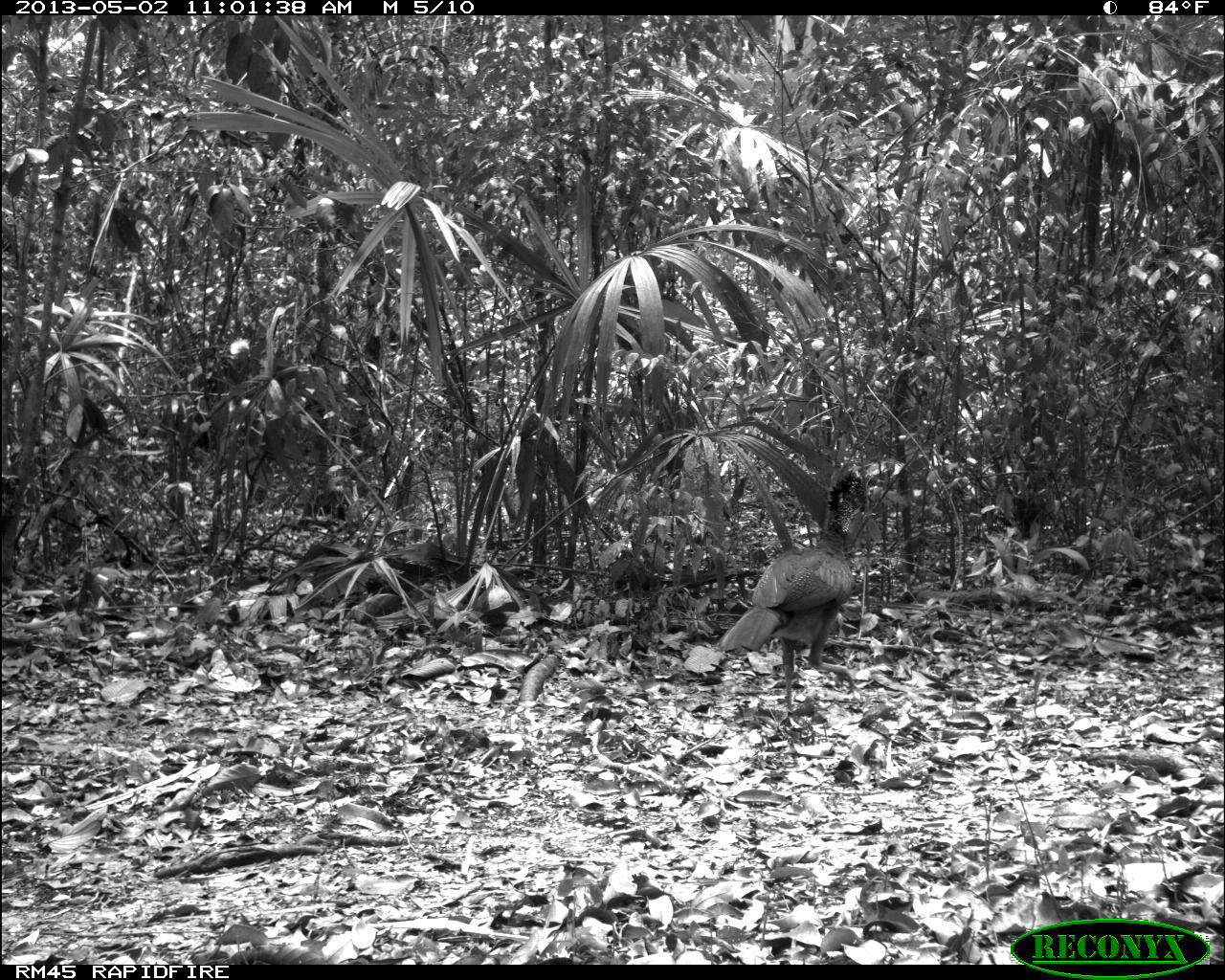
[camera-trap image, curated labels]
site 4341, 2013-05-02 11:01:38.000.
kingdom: Animalia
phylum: Chordata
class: Aves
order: Galliformes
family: Cracidae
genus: Crax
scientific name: Crax rubra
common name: great curassow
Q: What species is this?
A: Crax rubra (great curassow).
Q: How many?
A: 1.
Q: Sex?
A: Female.